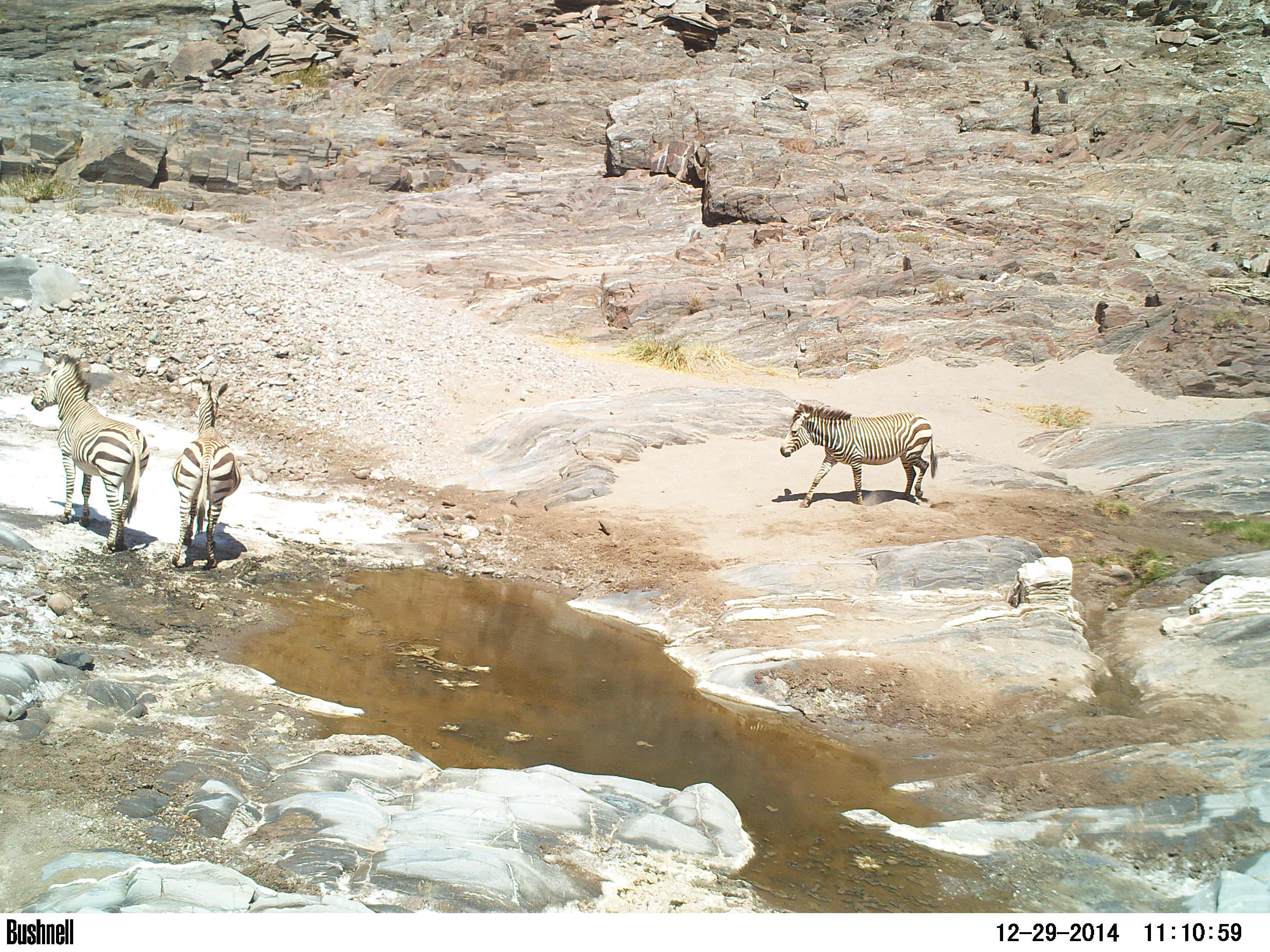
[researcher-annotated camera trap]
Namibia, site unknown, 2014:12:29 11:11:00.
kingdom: Animalia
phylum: Chordata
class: Mammalia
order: Perissodactyla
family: Equidae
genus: Equus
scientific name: Equus zebra hartmannae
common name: hartmann's mountain zebra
Equus zebra hartmannae (hartmann's mountain zebra).